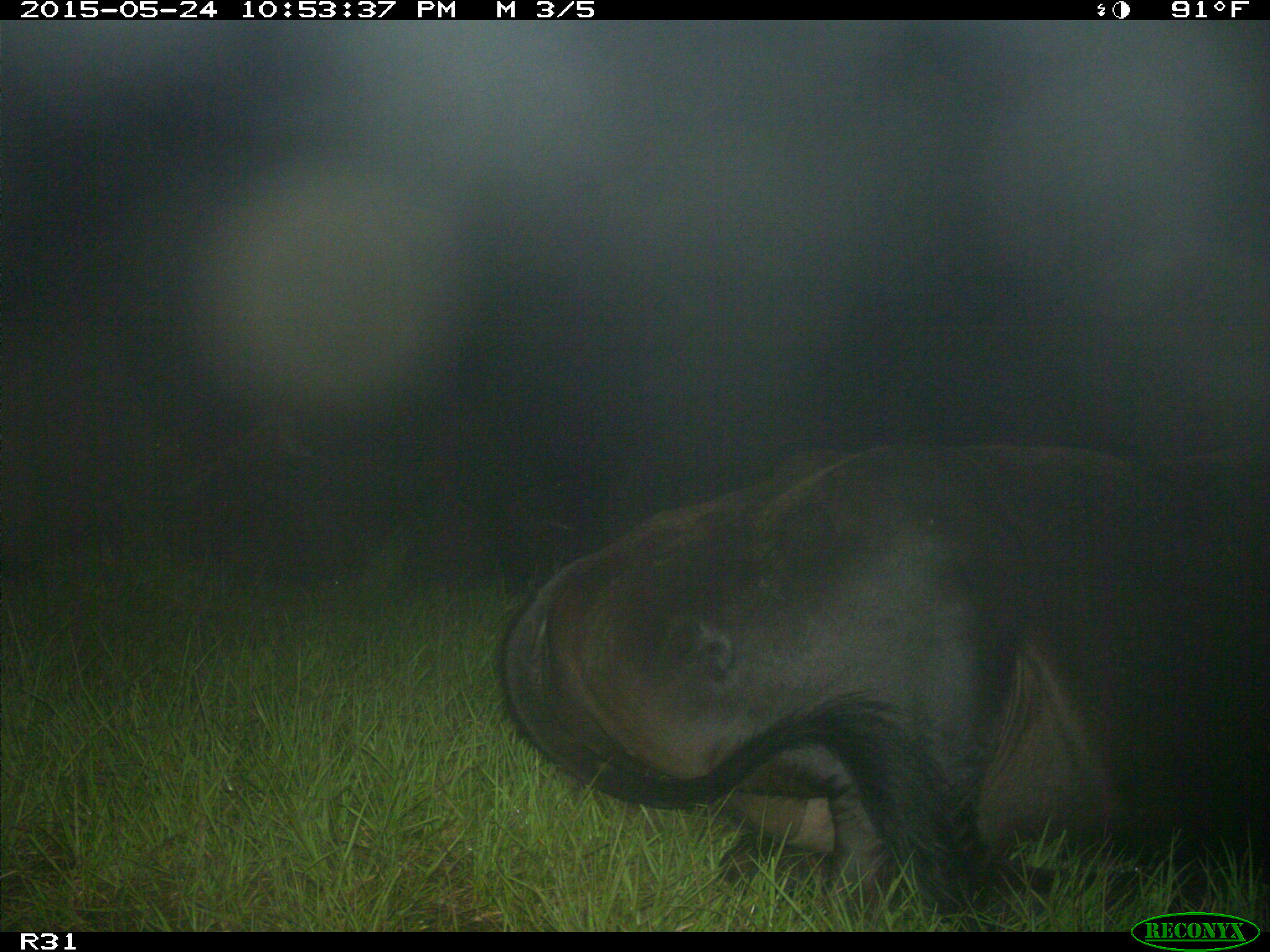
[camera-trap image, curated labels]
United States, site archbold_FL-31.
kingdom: Animalia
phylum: Chordata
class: Mammalia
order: Artiodactyla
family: Bovidae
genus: Bos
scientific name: Bos taurus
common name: domestic cow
Bos taurus (domestic cow).